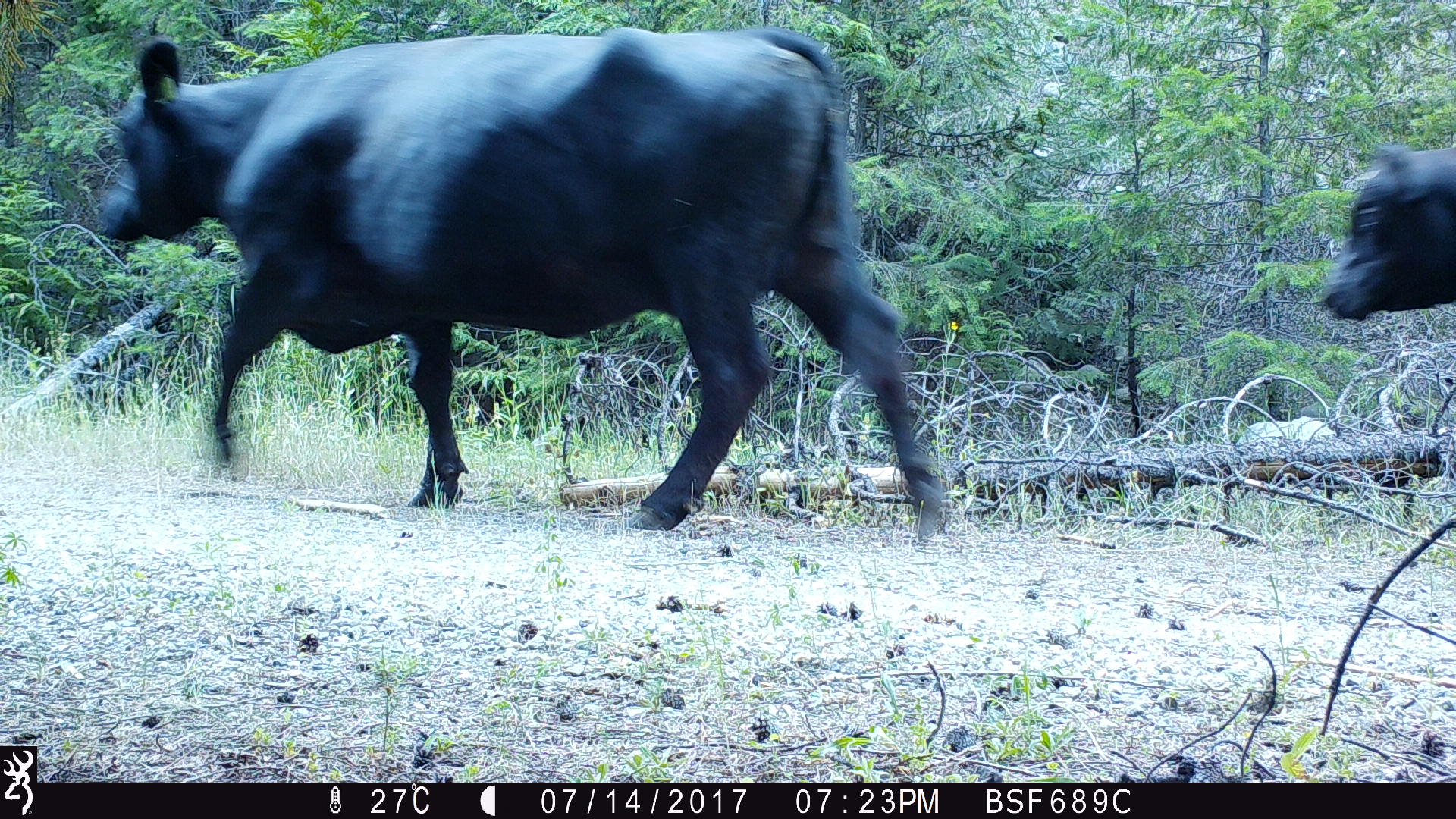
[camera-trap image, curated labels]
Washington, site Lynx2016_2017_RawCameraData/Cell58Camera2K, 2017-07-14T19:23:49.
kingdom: Animalia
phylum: Chordata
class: Mammalia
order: Artiodactyla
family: Bovidae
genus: Bos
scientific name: Bos taurus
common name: domestic cattle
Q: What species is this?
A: Domestic cattle (Bos taurus).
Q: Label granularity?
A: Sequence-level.